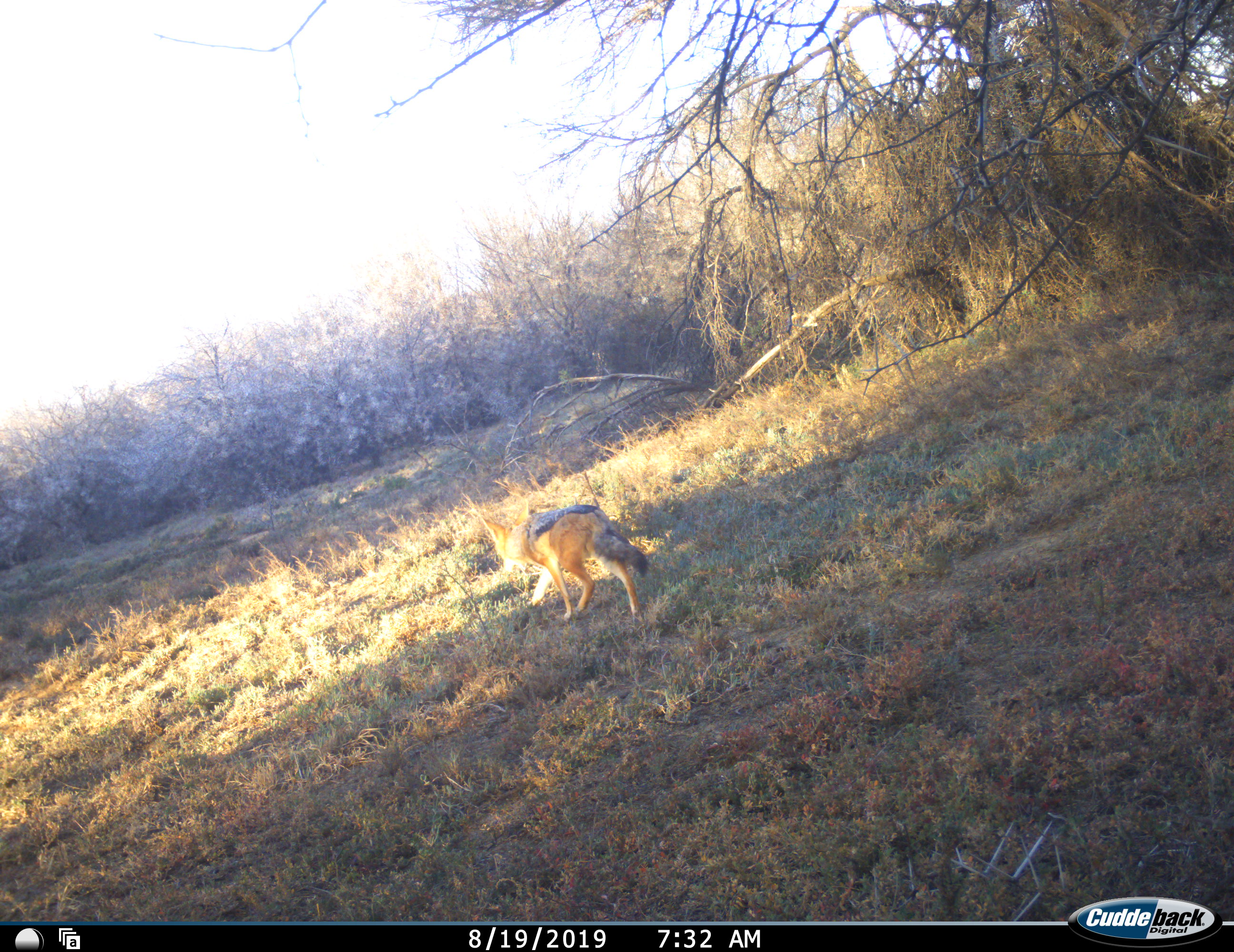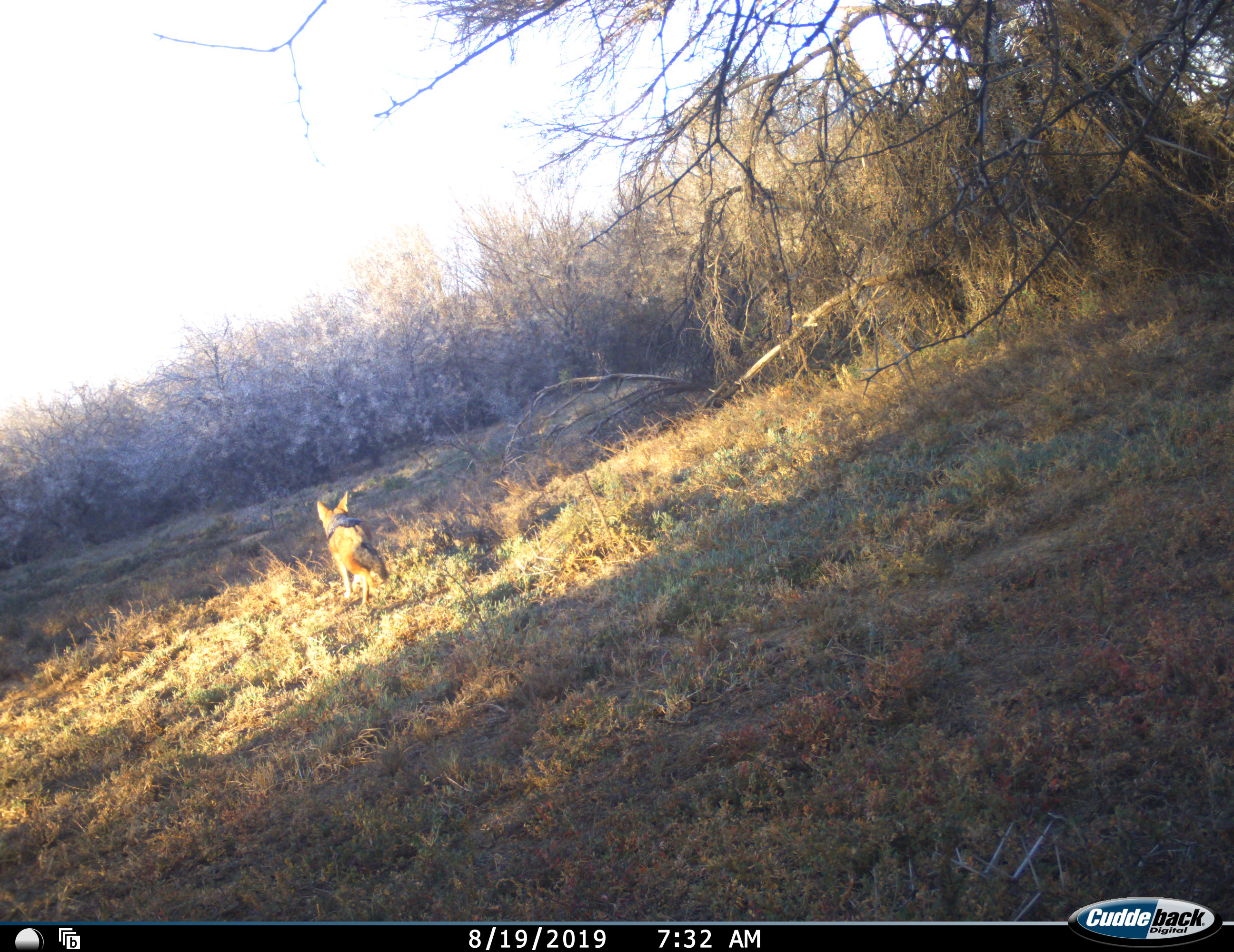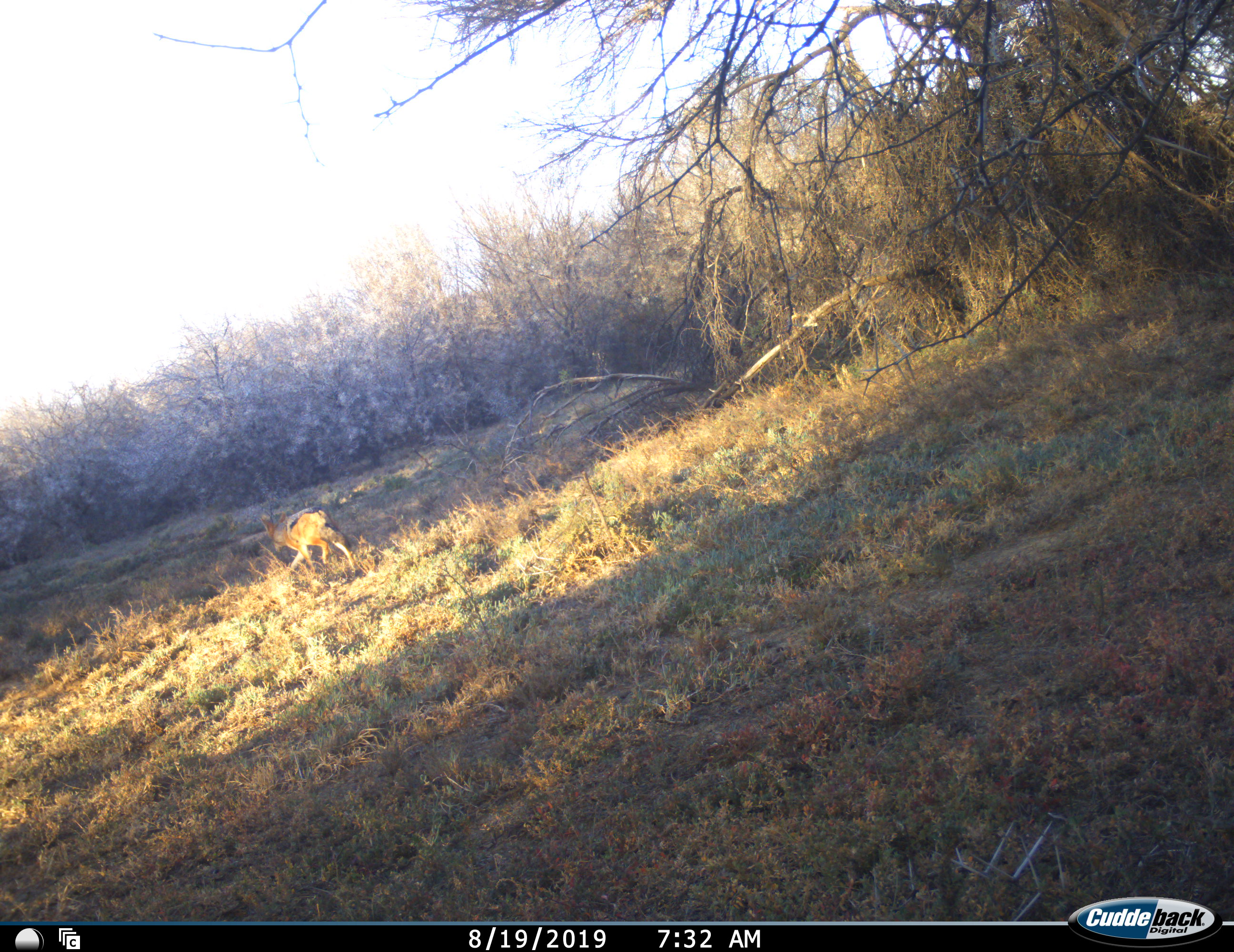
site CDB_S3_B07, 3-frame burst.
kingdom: Animalia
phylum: Chordata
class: Mammalia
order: Carnivora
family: Canidae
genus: Lupulella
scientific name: Lupulella mesomelas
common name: black-backed jackal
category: jackalblackbacked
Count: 1.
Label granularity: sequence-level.